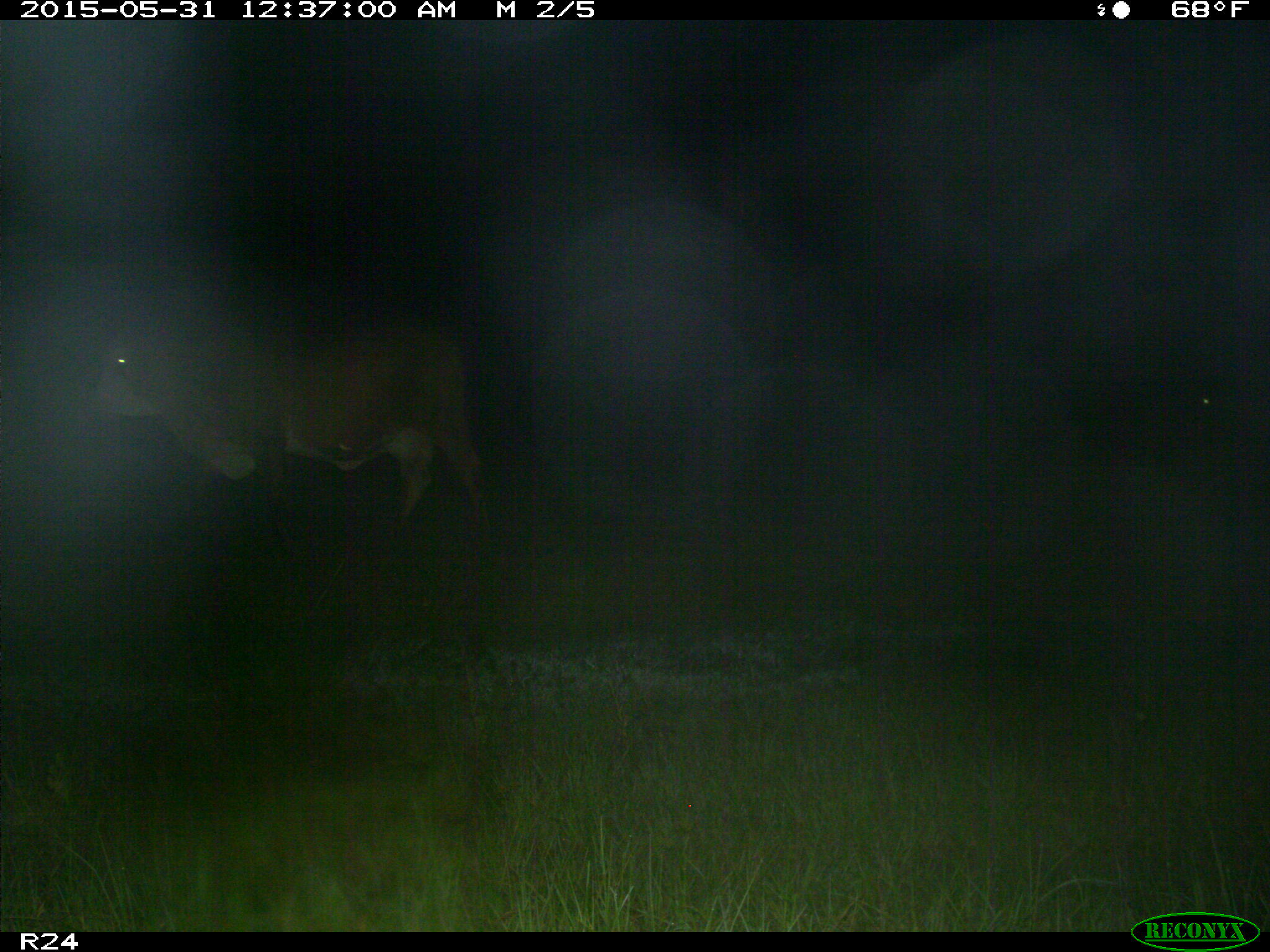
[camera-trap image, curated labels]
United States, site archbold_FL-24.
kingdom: Animalia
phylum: Chordata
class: Mammalia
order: Artiodactyla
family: Bovidae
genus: Bos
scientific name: Bos taurus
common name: domestic cow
Bos taurus (domestic cow).